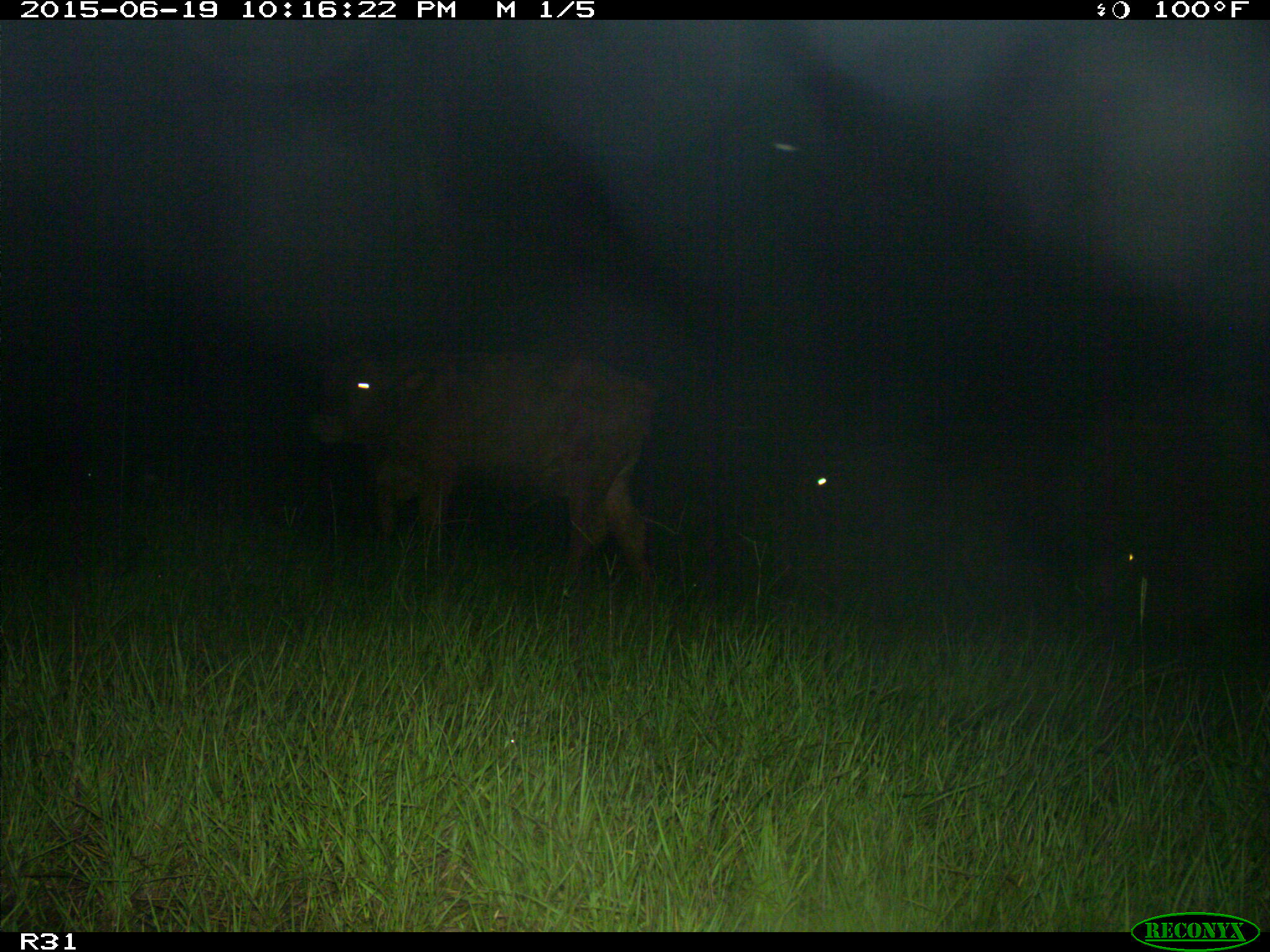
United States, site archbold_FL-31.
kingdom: Animalia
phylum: Chordata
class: Mammalia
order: Artiodactyla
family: Bovidae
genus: Bos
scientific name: Bos taurus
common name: domestic cow